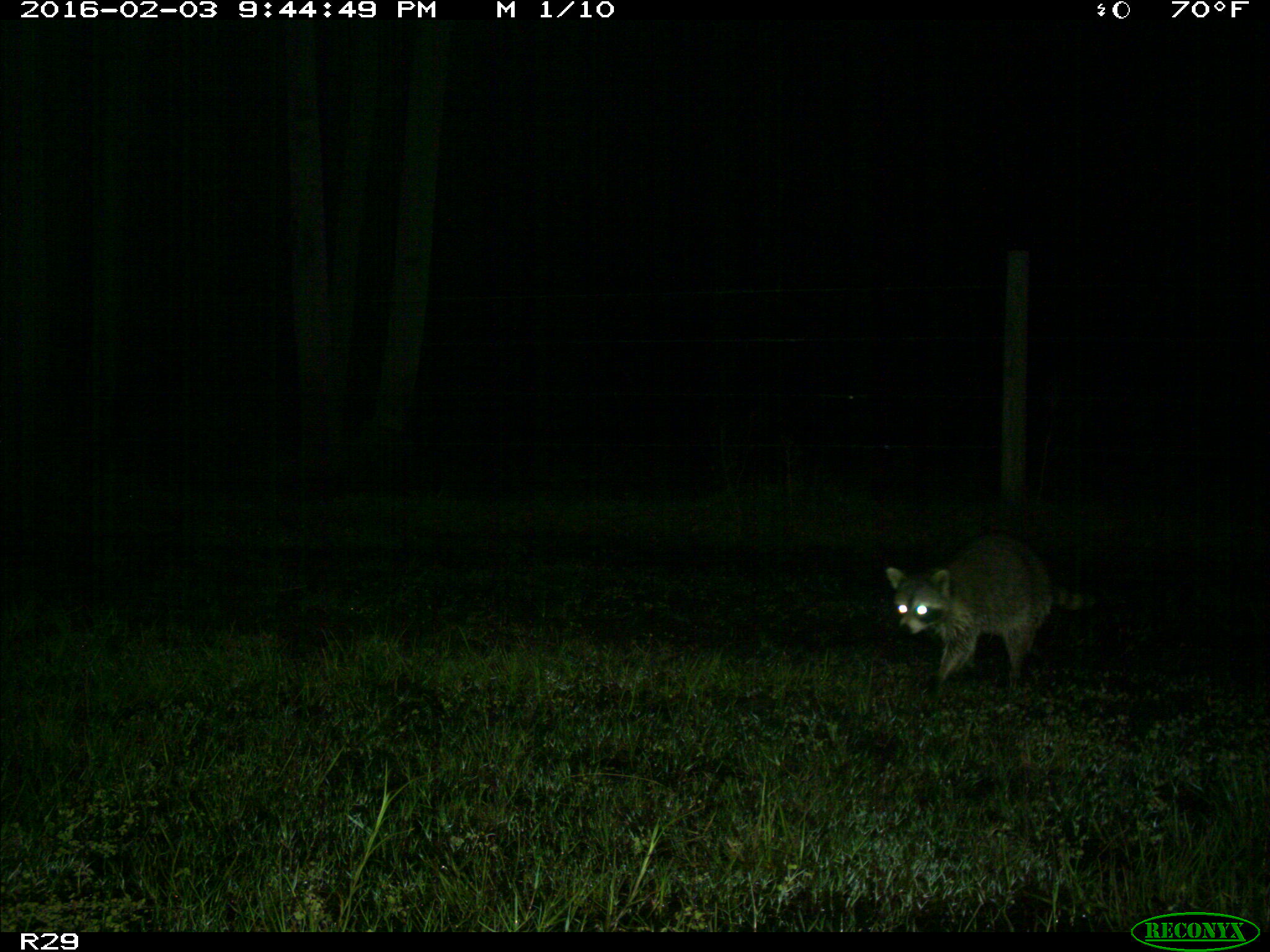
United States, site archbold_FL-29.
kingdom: Animalia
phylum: Chordata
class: Mammalia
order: Carnivora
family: Procyonidae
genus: Procyon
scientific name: Procyon lotor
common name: common raccoon